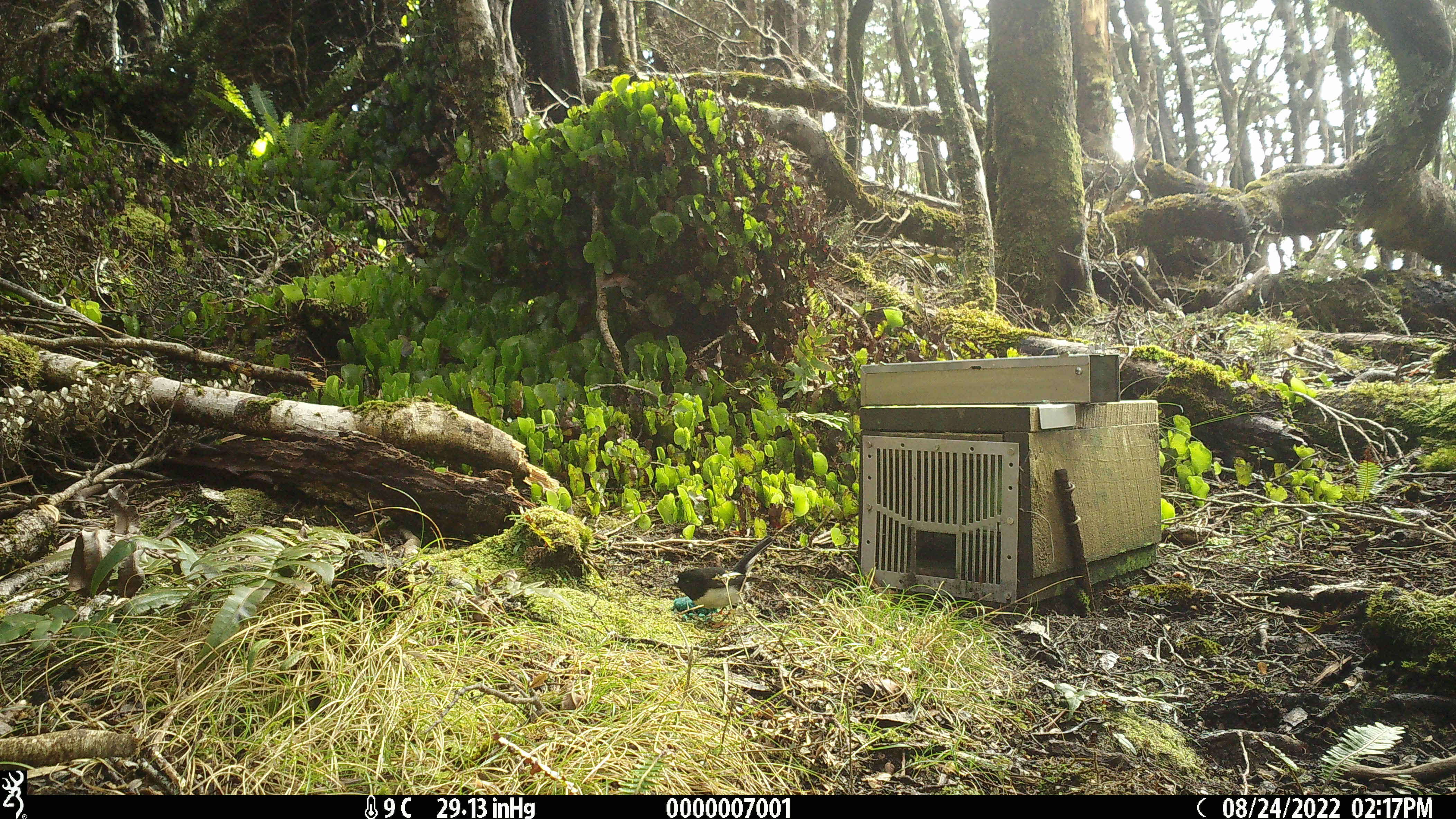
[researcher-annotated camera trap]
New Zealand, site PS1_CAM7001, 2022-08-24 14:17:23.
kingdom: Animalia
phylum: Chordata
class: Aves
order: Passeriformes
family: Petroicidae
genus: Petroica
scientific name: Petroica macrocephala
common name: tomtit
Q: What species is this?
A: Tomtit (Petroica macrocephala).